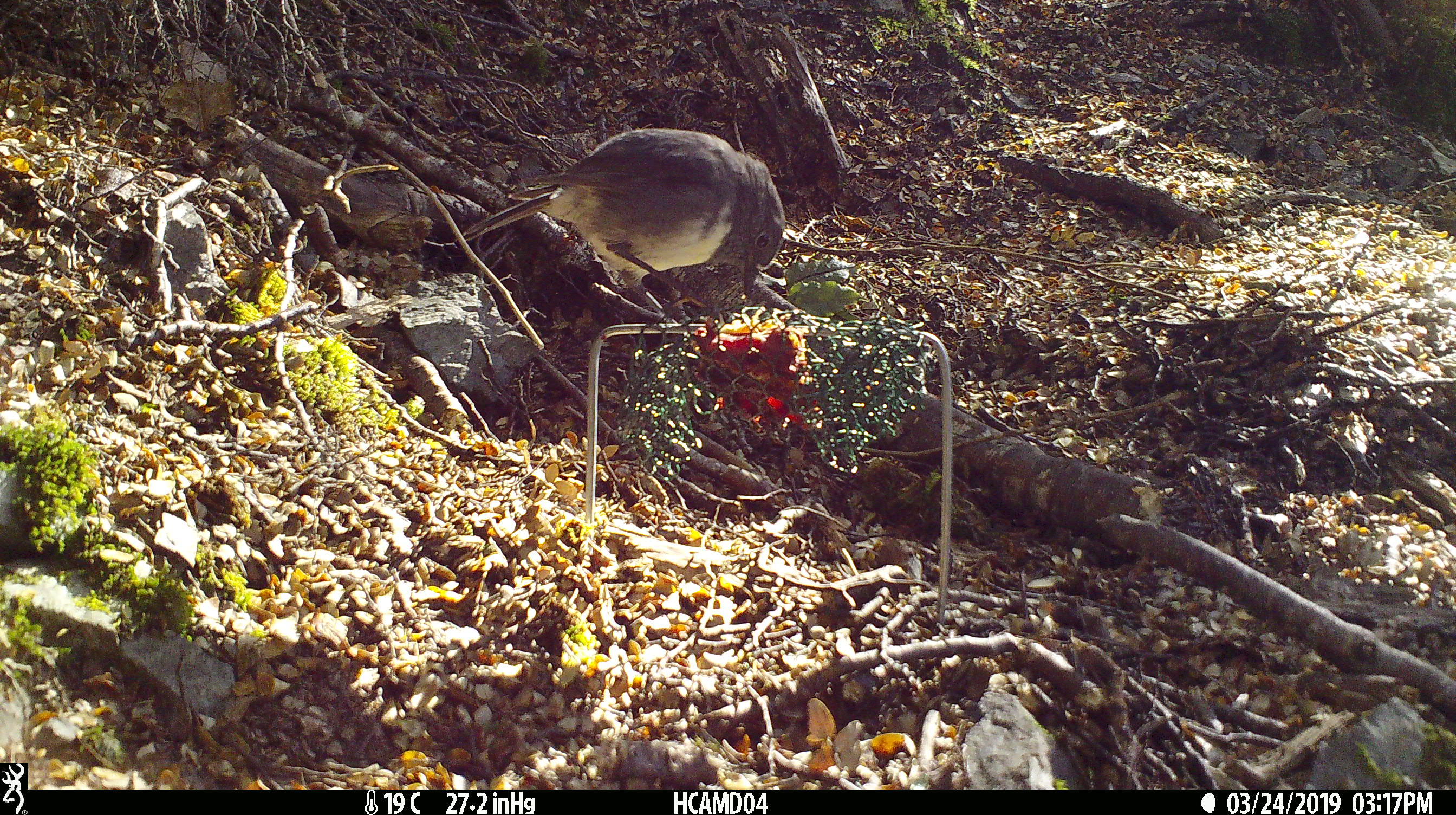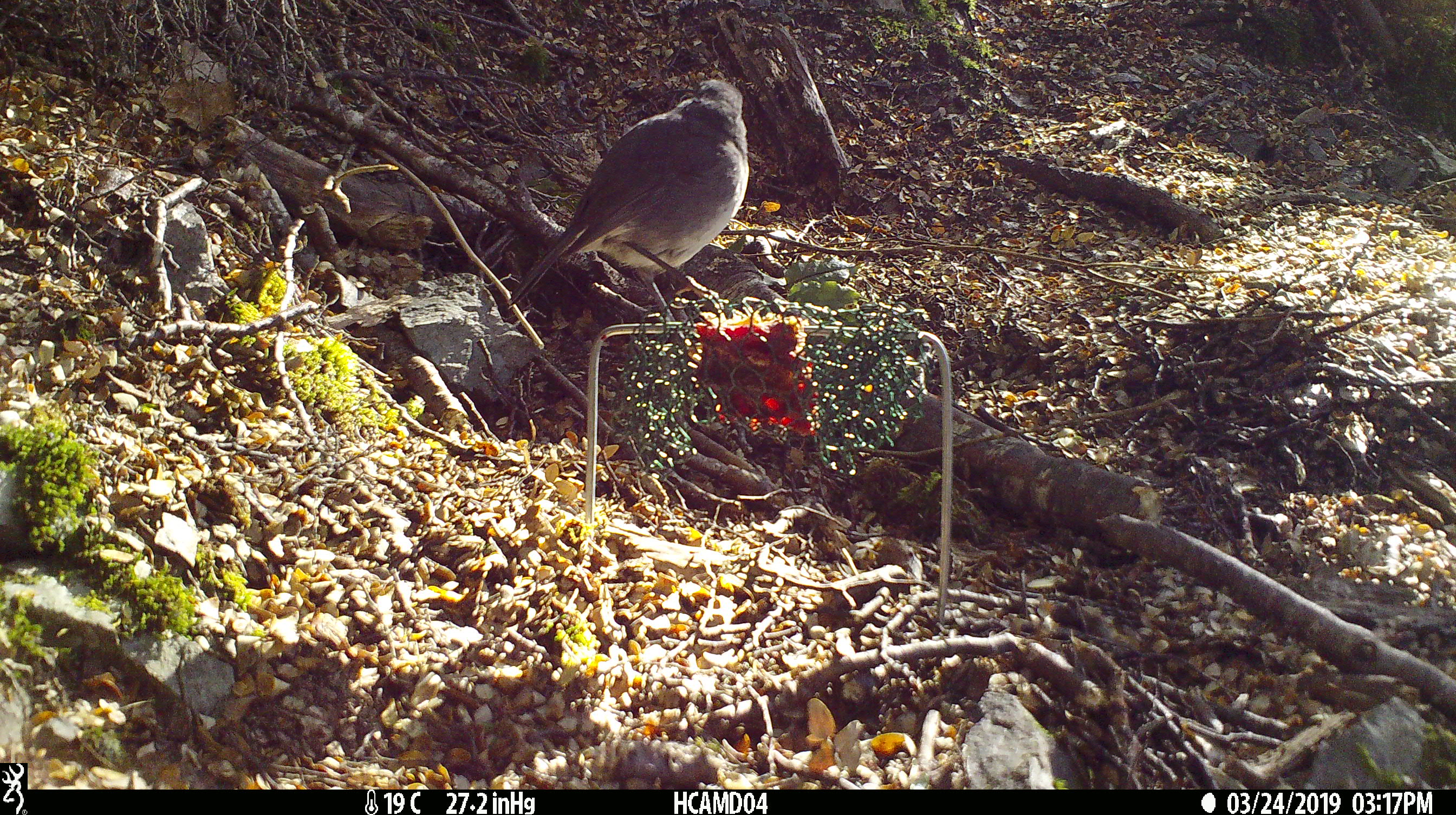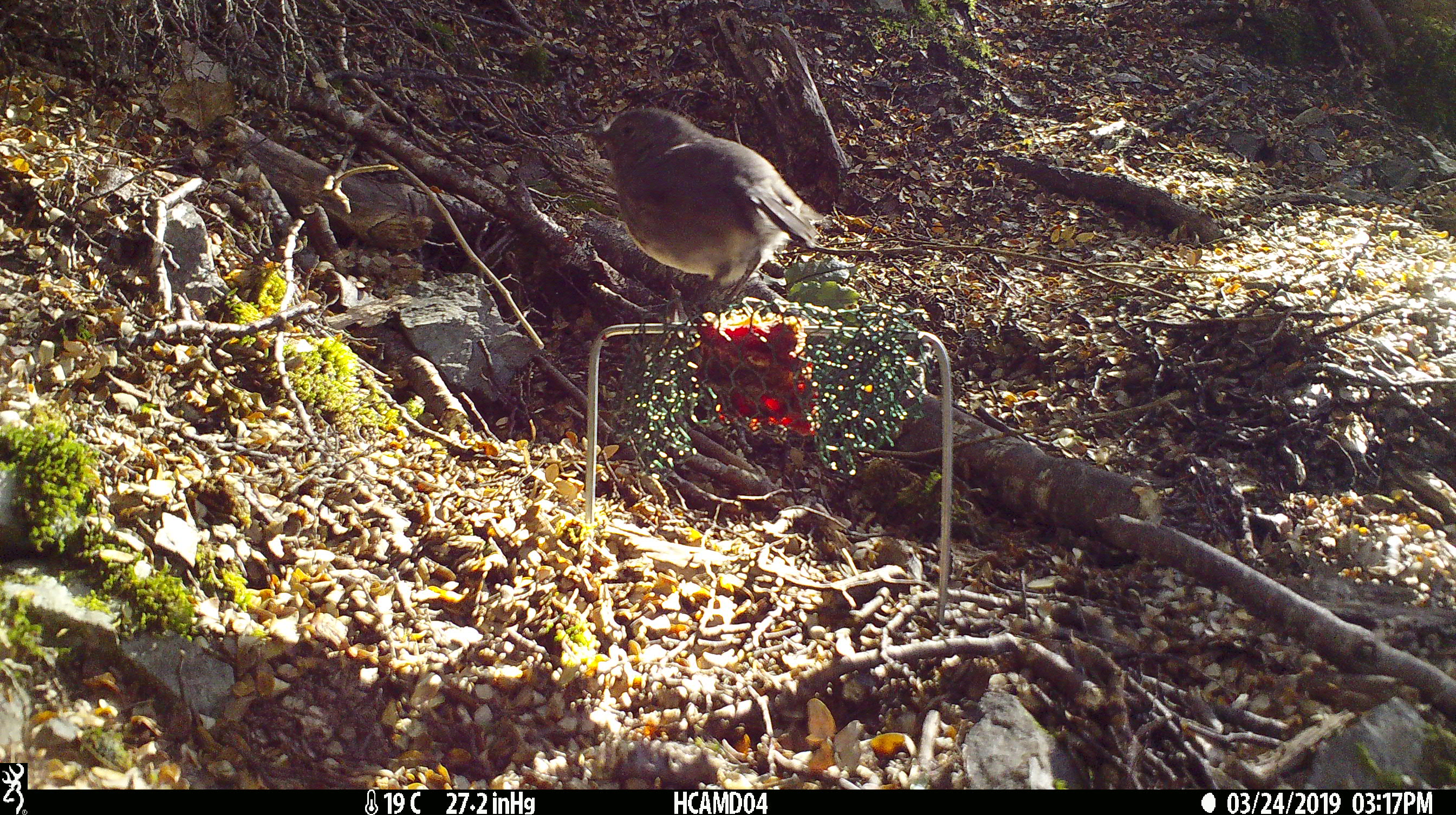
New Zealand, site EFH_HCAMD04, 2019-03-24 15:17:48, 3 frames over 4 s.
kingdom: Animalia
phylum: Chordata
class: Aves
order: Passeriformes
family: Petroicidae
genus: Petroica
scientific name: Petroica australis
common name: new zealand robin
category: robin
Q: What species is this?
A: Robin (new zealand robin) (Petroica australis).